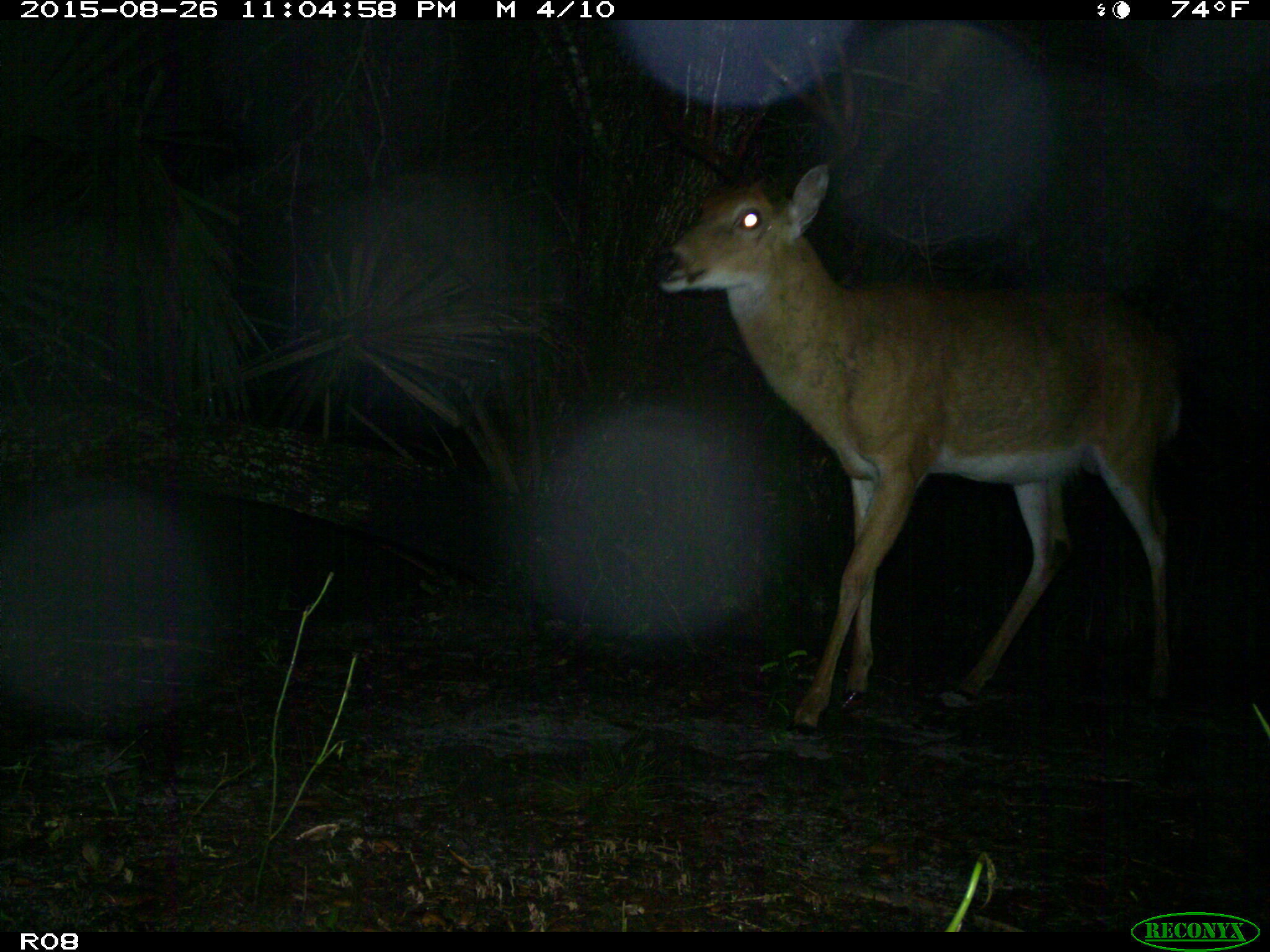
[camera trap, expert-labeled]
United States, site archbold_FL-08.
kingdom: Animalia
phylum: Chordata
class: Mammalia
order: Artiodactyla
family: Cervidae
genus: Odocoileus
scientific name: Odocoileus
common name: deer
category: unidentified deer